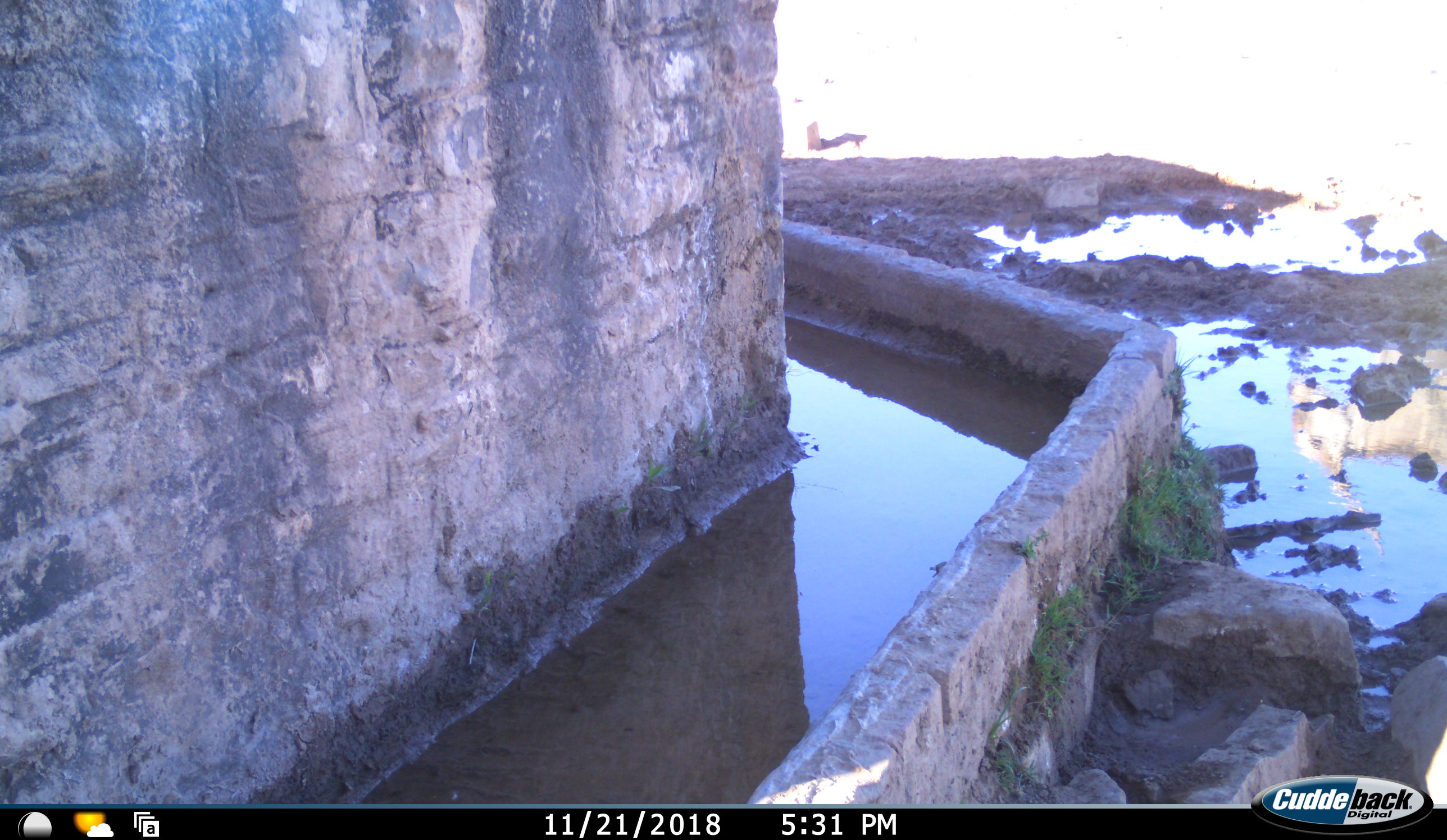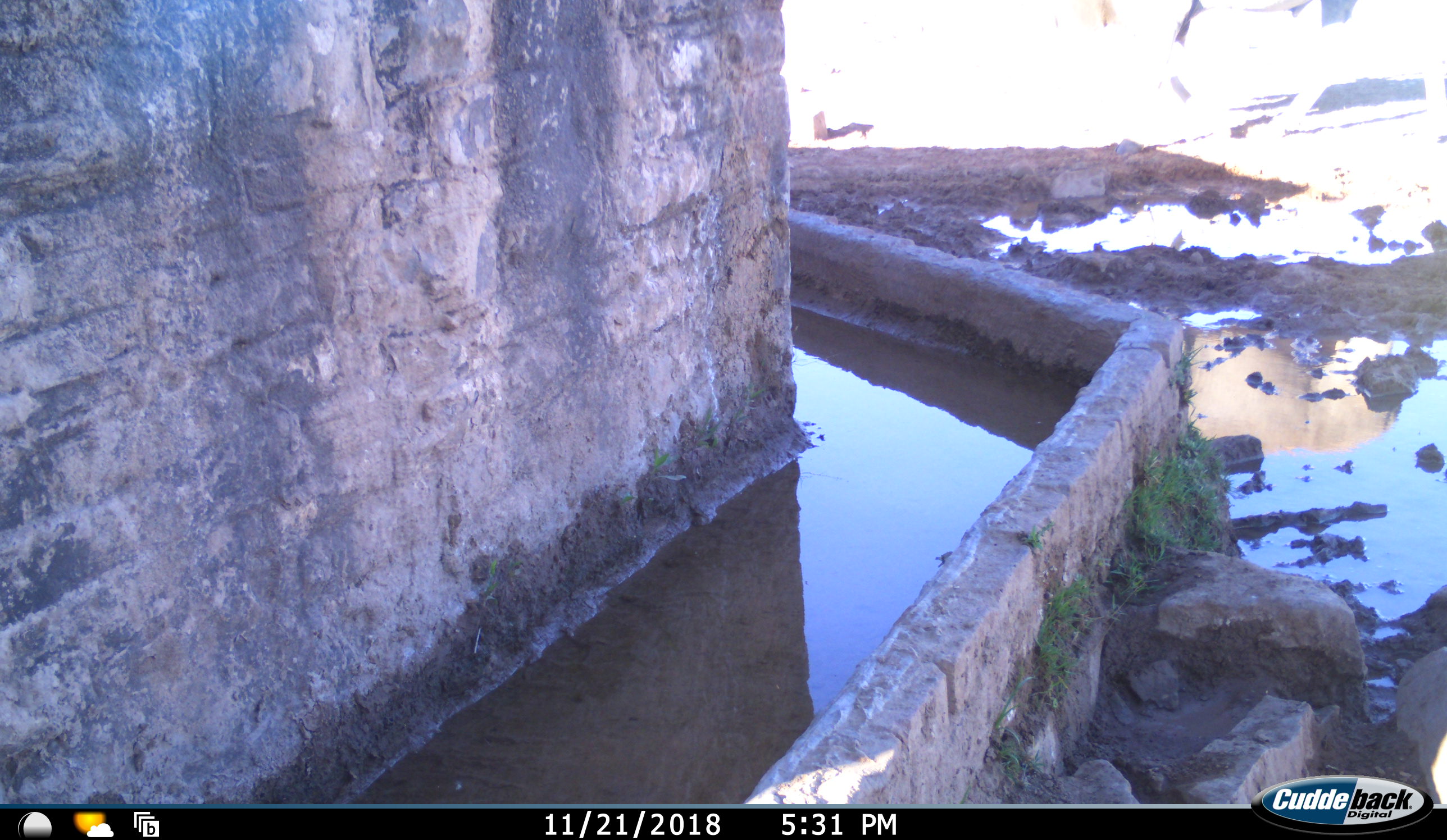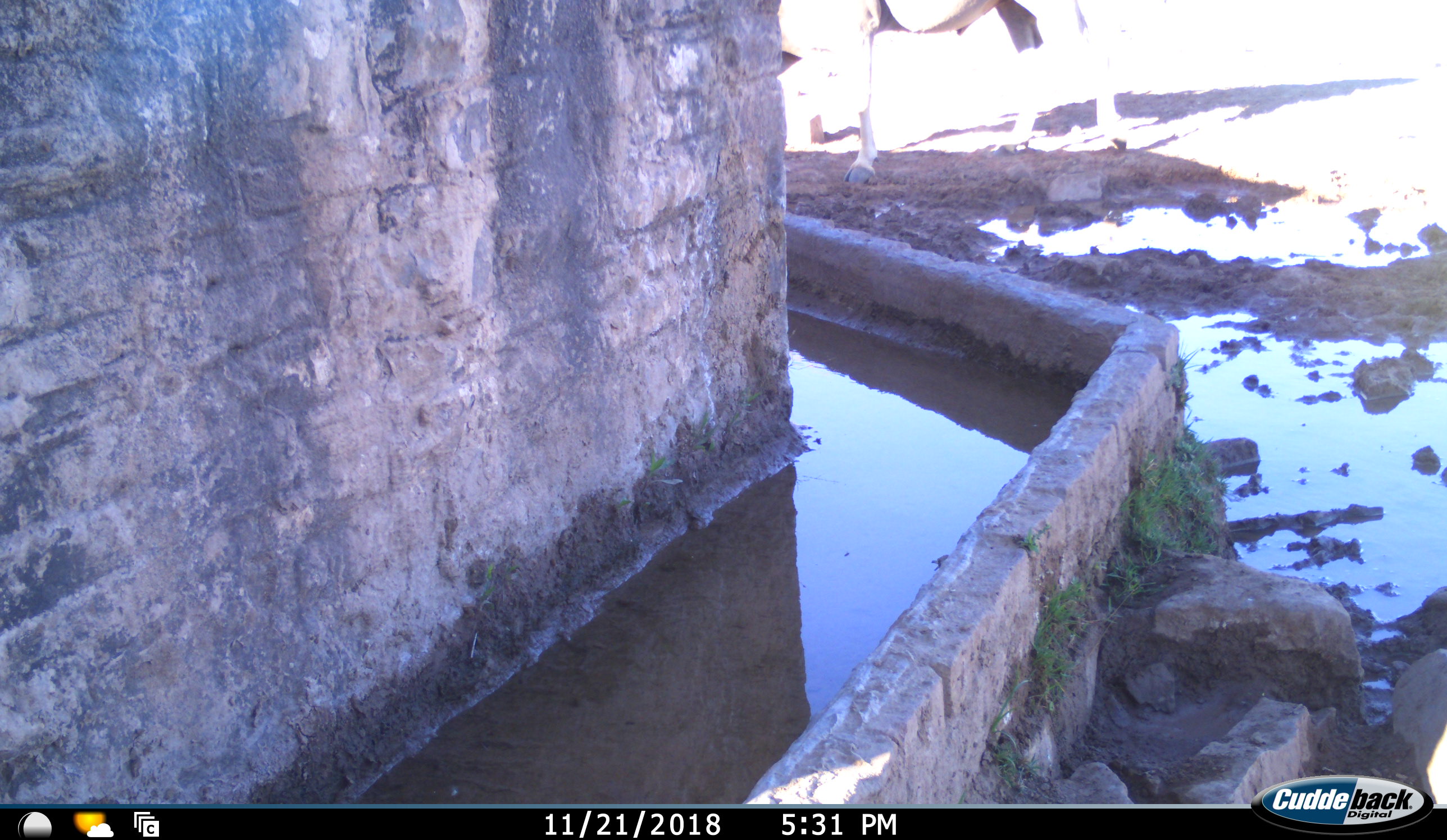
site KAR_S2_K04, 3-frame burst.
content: unidentified animal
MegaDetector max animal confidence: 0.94